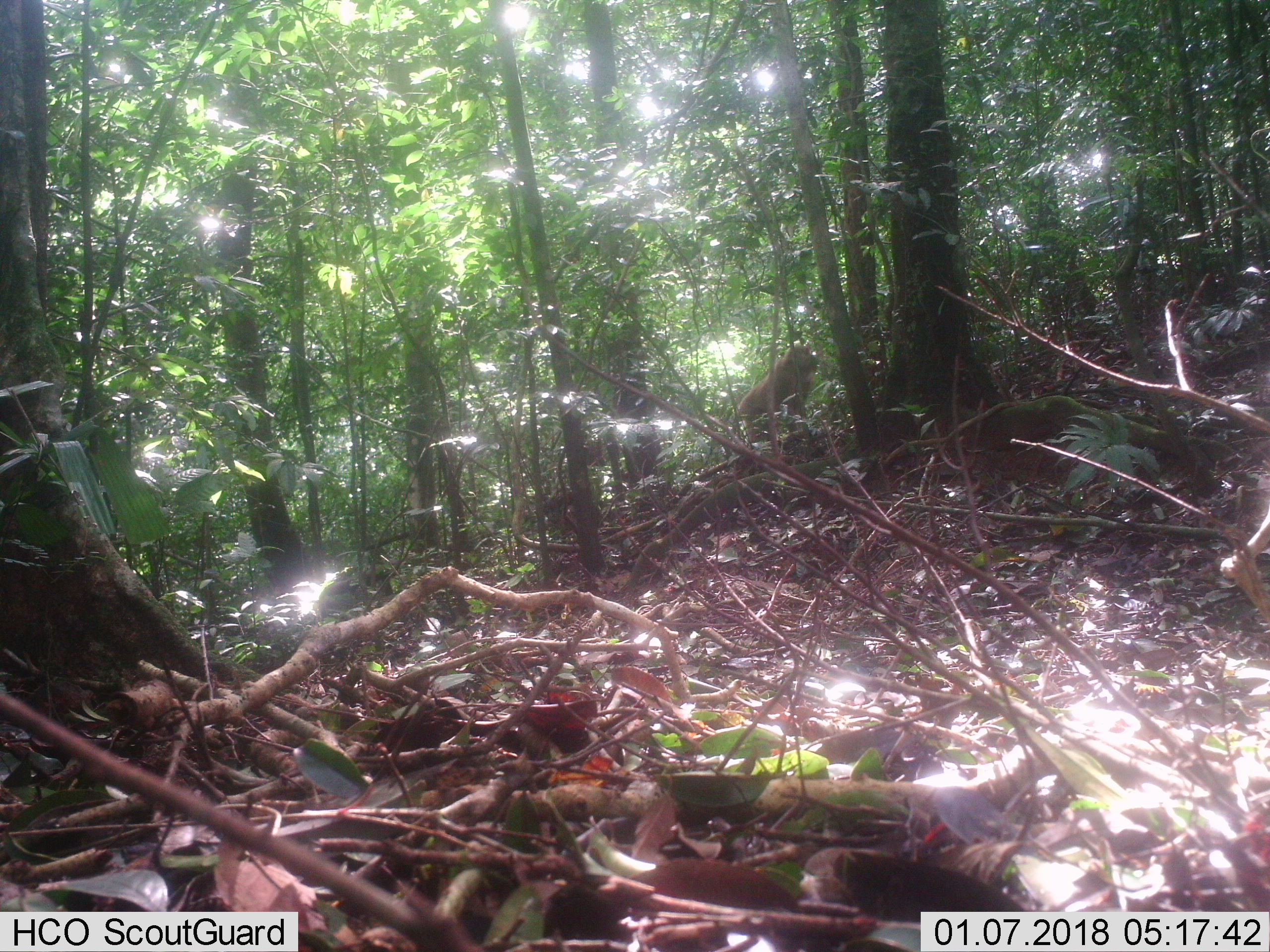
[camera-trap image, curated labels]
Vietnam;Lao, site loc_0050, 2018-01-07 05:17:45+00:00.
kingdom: Animalia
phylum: Chordata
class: Mammalia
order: Primates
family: Cercopithecidae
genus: Macaca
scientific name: Macaca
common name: macaques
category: assam or rhesus macaque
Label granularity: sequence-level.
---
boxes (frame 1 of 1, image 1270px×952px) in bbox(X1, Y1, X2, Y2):
assam or rhesus macaque: bbox(735, 343, 819, 452)